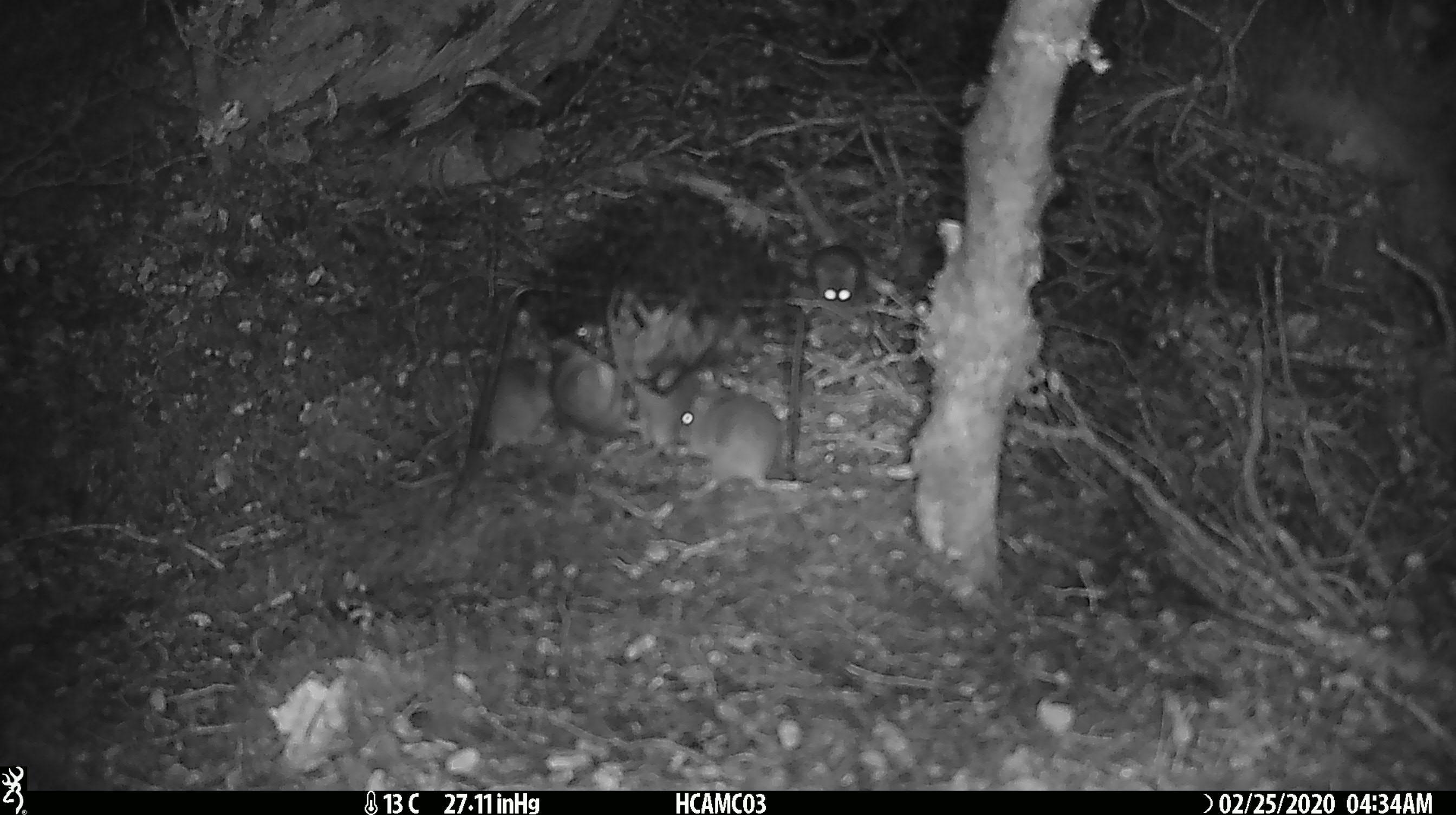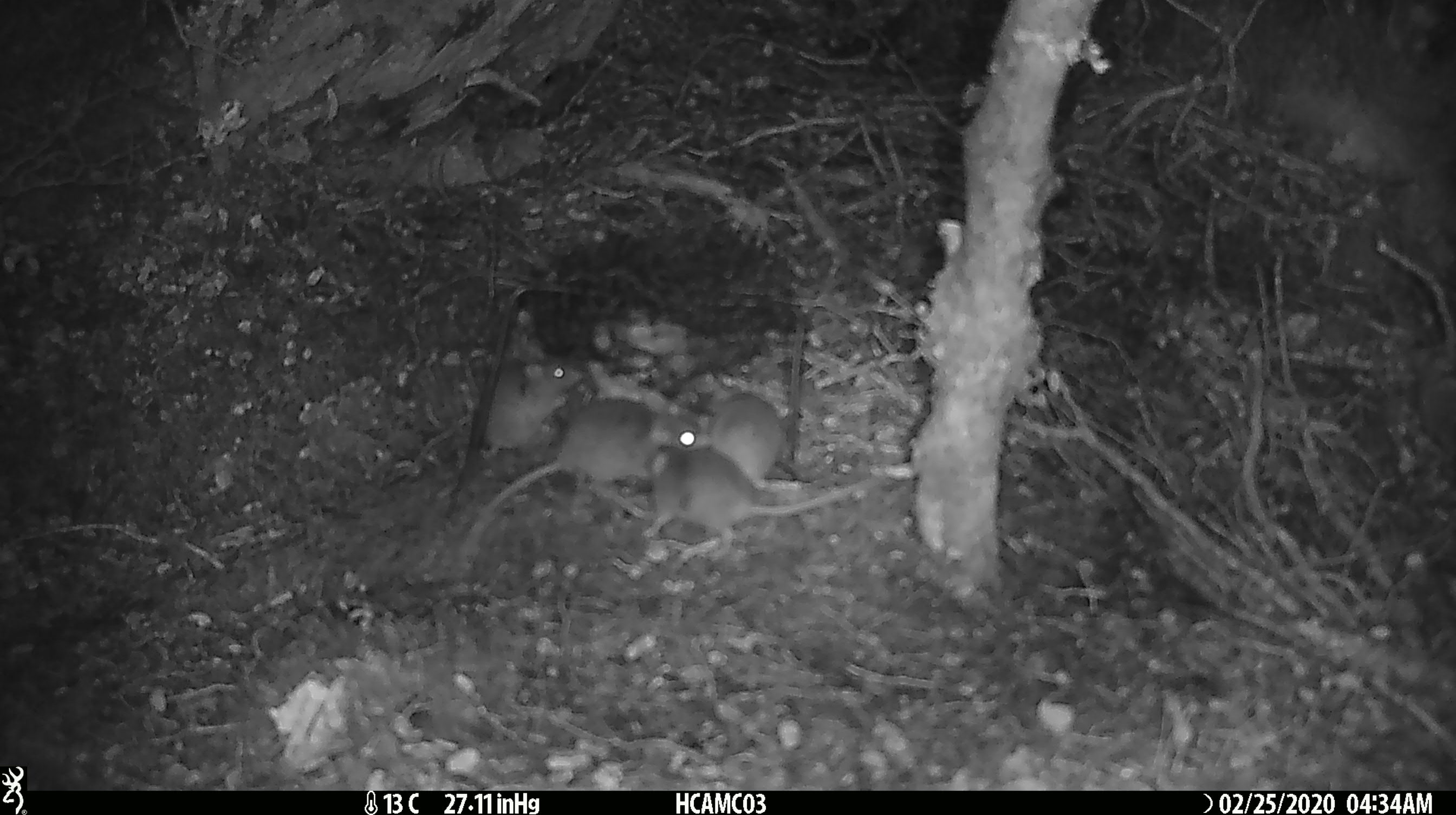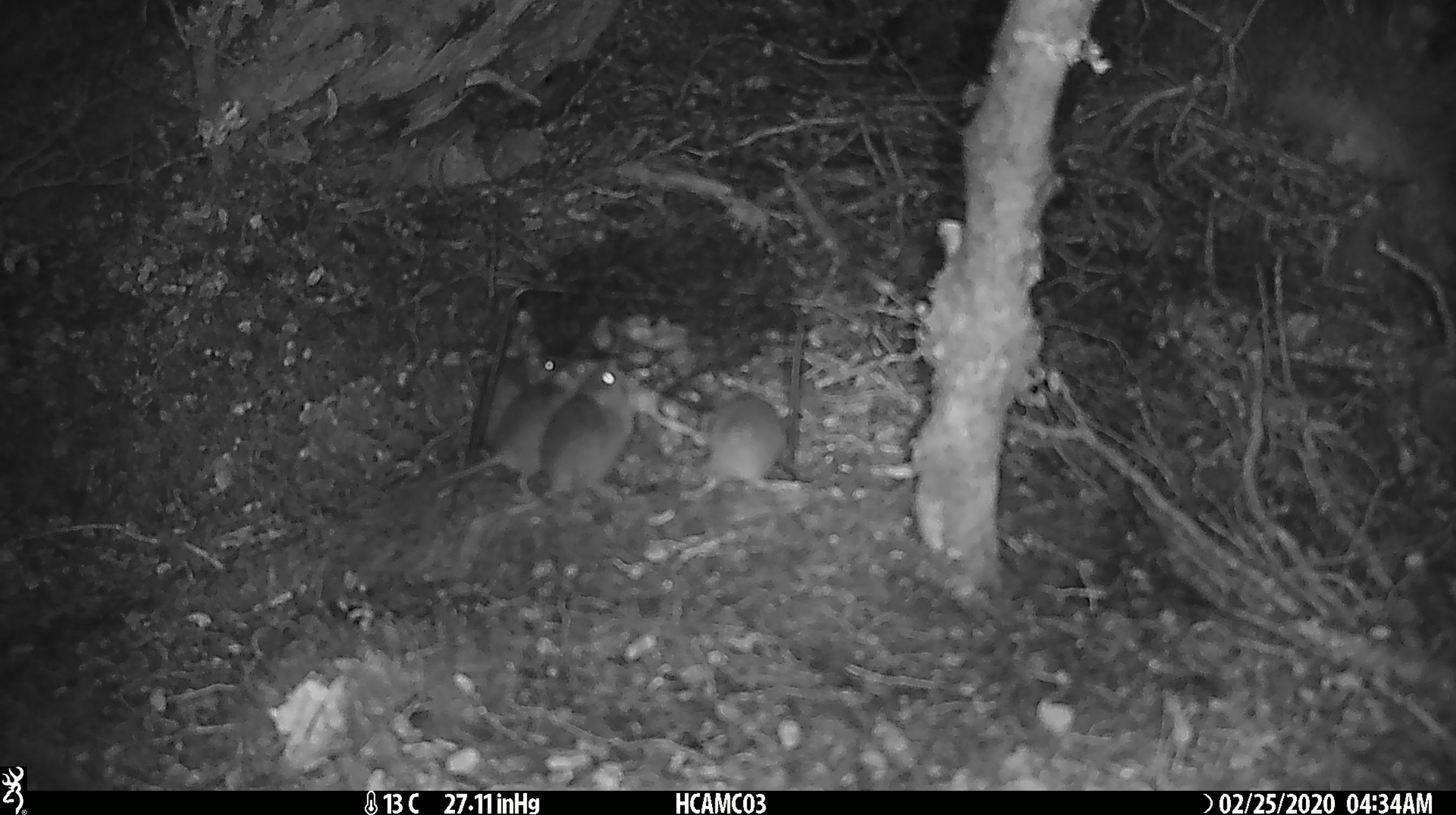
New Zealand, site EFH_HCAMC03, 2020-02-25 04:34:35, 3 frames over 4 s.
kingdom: Animalia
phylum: Chordata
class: Mammalia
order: Rodentia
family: Muridae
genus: Mus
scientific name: Mus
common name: mouse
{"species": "mouse (Mus)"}